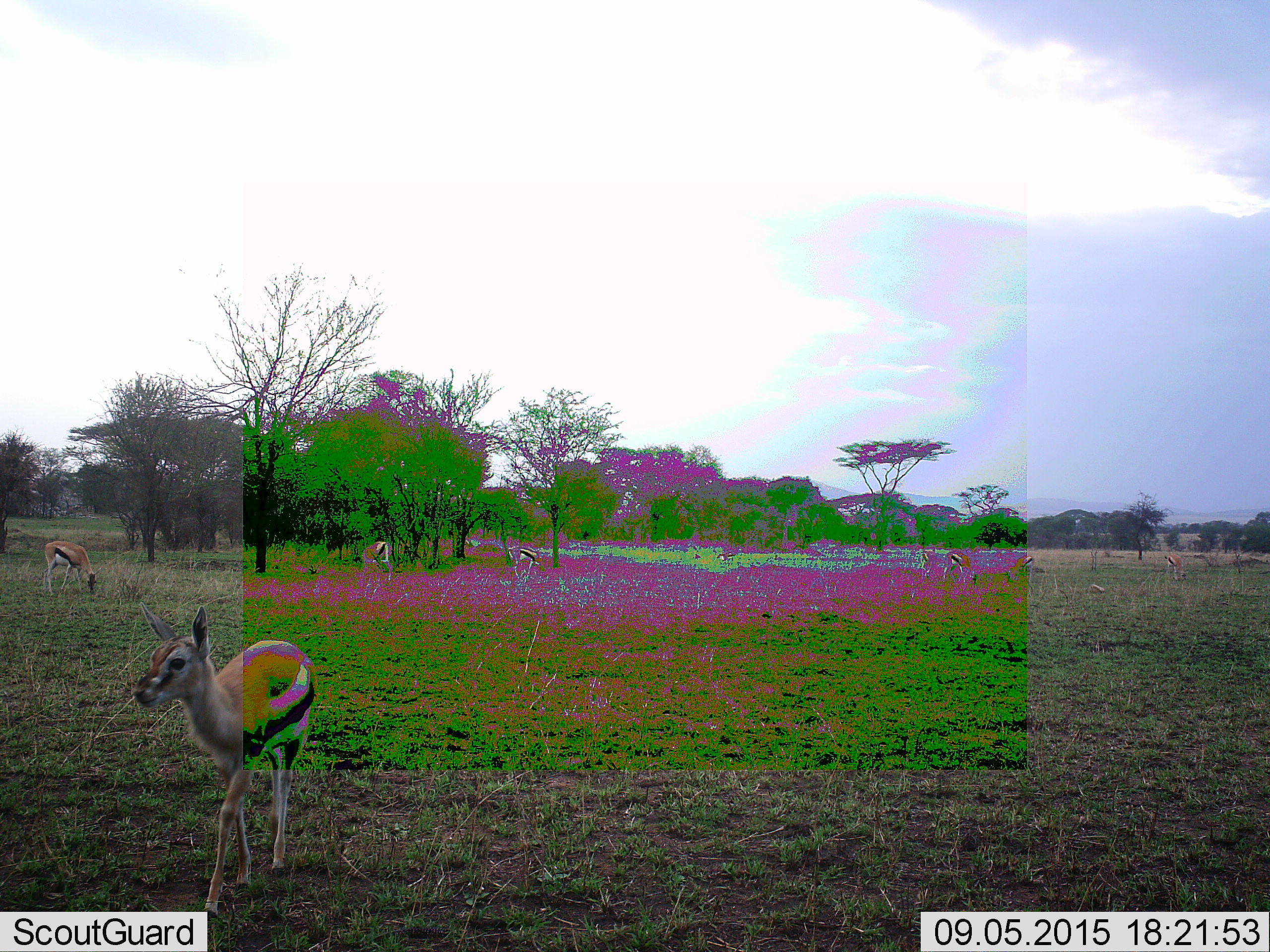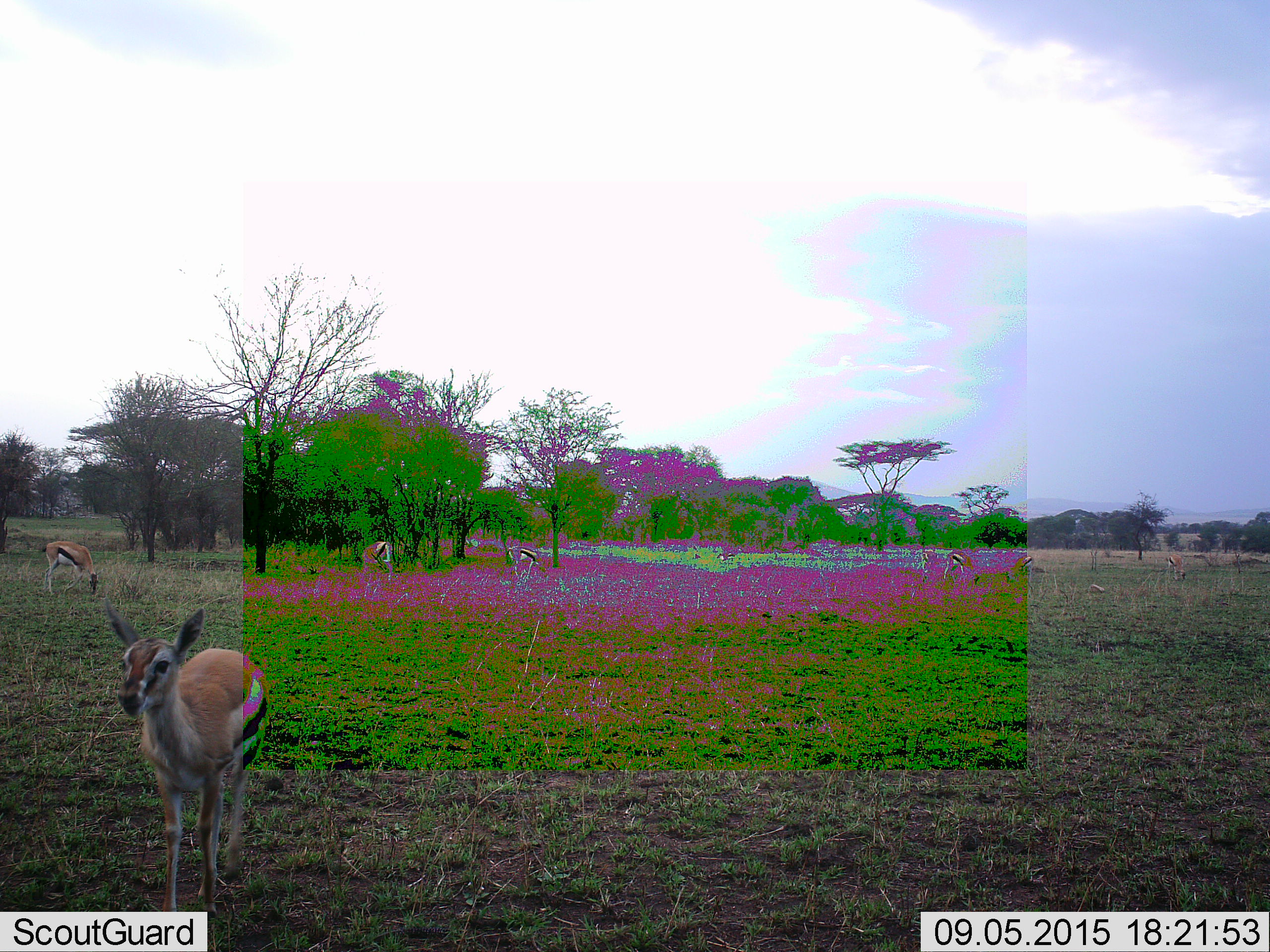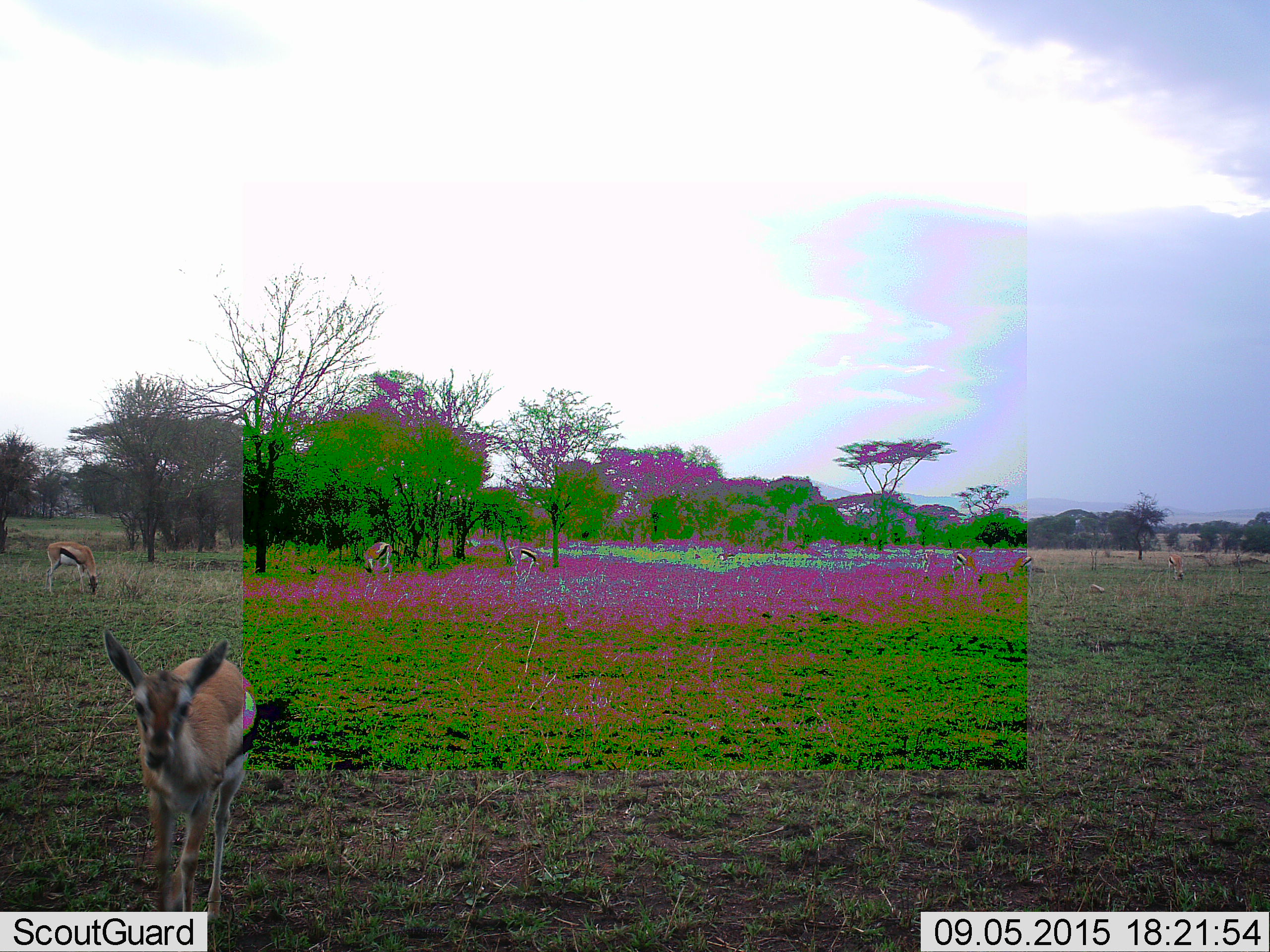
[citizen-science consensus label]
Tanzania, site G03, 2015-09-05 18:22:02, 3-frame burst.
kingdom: Animalia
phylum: Chordata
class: Mammalia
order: Artiodactyla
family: Bovidae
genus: Eudorcas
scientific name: Eudorcas thomsonii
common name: thomson's gazelle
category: gazellethomsons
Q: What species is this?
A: Gazellethomsons (thomson's gazelle) (Eudorcas thomsonii).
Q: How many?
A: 7.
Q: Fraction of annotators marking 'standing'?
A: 50%.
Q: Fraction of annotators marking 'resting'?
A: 14%.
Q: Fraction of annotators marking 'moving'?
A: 57%.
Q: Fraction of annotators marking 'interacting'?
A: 0%.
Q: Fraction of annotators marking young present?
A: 36%.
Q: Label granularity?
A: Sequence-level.